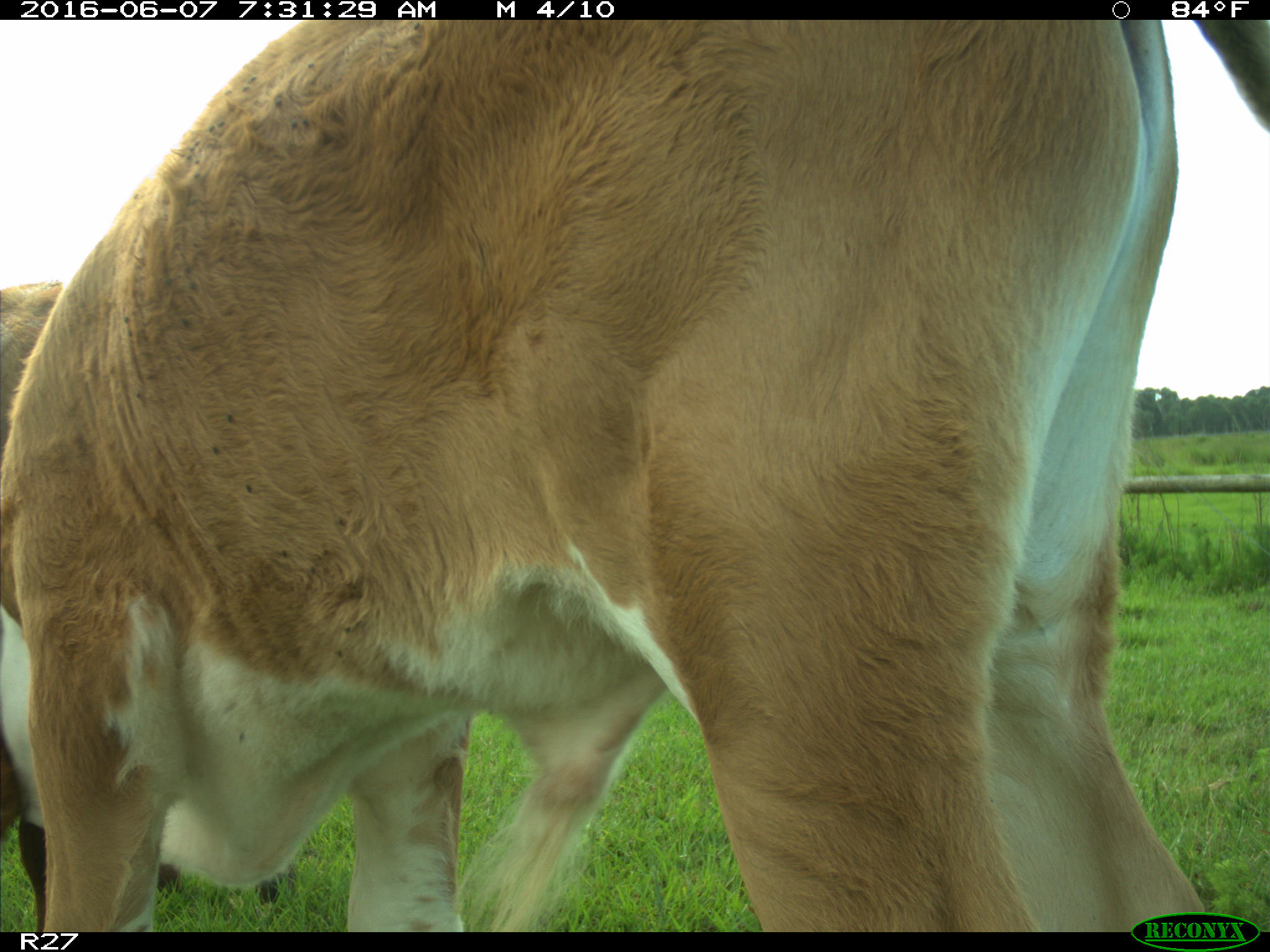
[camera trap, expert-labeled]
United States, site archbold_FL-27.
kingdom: Animalia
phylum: Chordata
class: Mammalia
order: Artiodactyla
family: Bovidae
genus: Bos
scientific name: Bos taurus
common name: domestic cow